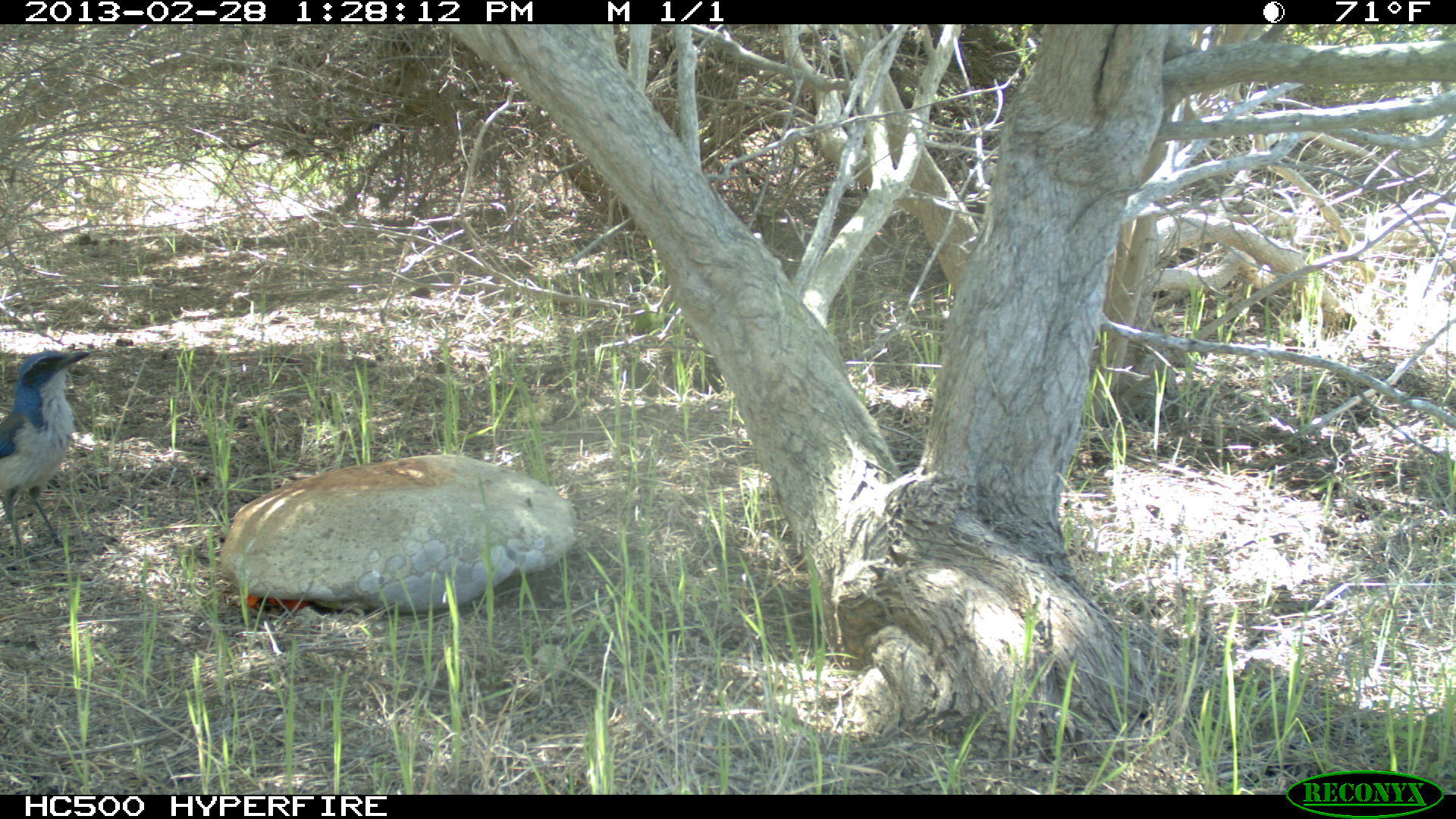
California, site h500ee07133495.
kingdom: Animalia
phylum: Chordata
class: Aves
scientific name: Aves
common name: bird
Bird (Aves).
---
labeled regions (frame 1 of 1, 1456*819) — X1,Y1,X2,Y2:
bird: 0,350,90,568